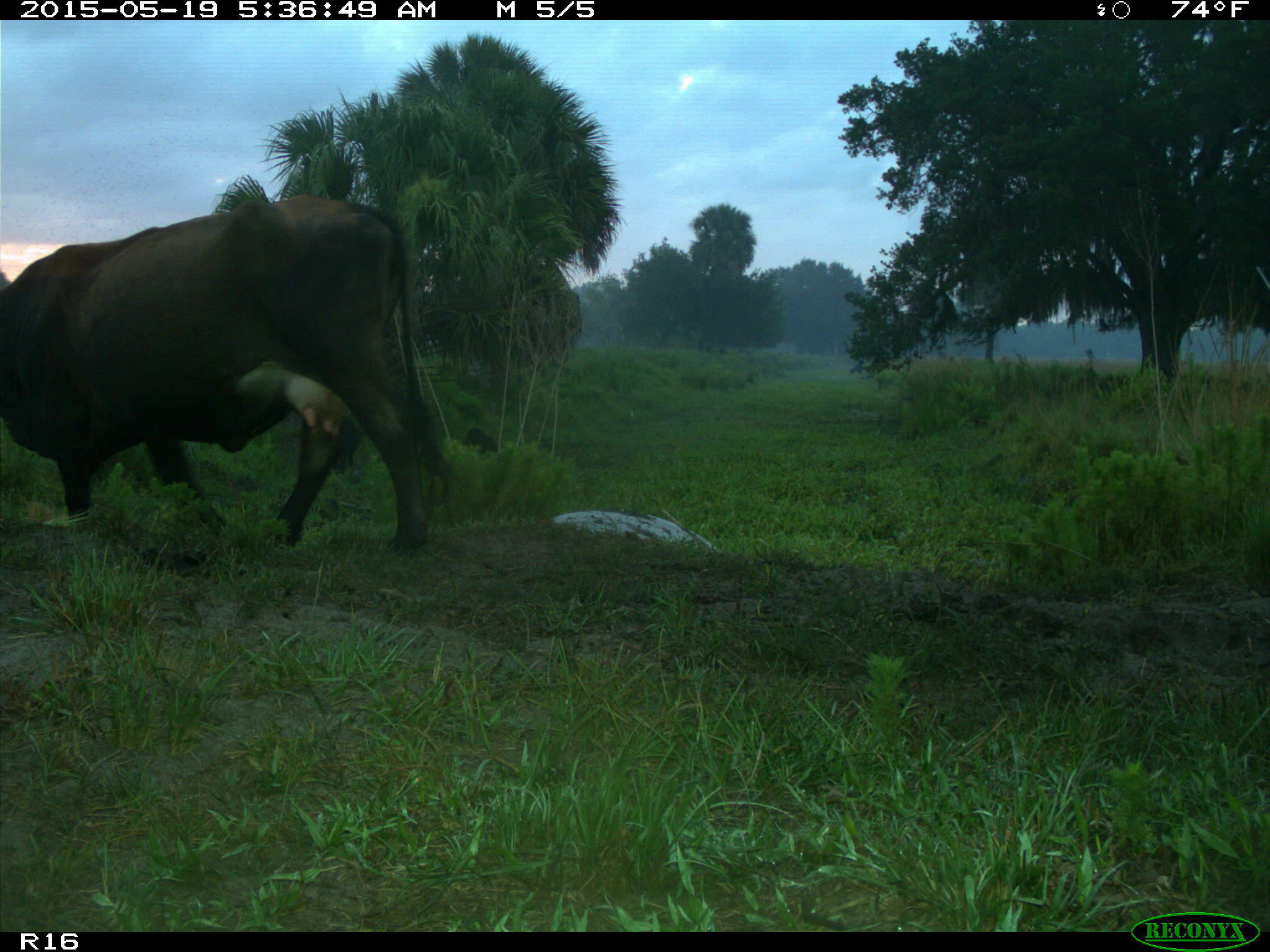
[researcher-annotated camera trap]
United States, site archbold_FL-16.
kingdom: Animalia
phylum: Chordata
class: Mammalia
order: Artiodactyla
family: Suidae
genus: Sus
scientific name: Sus scrofa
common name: wild boar